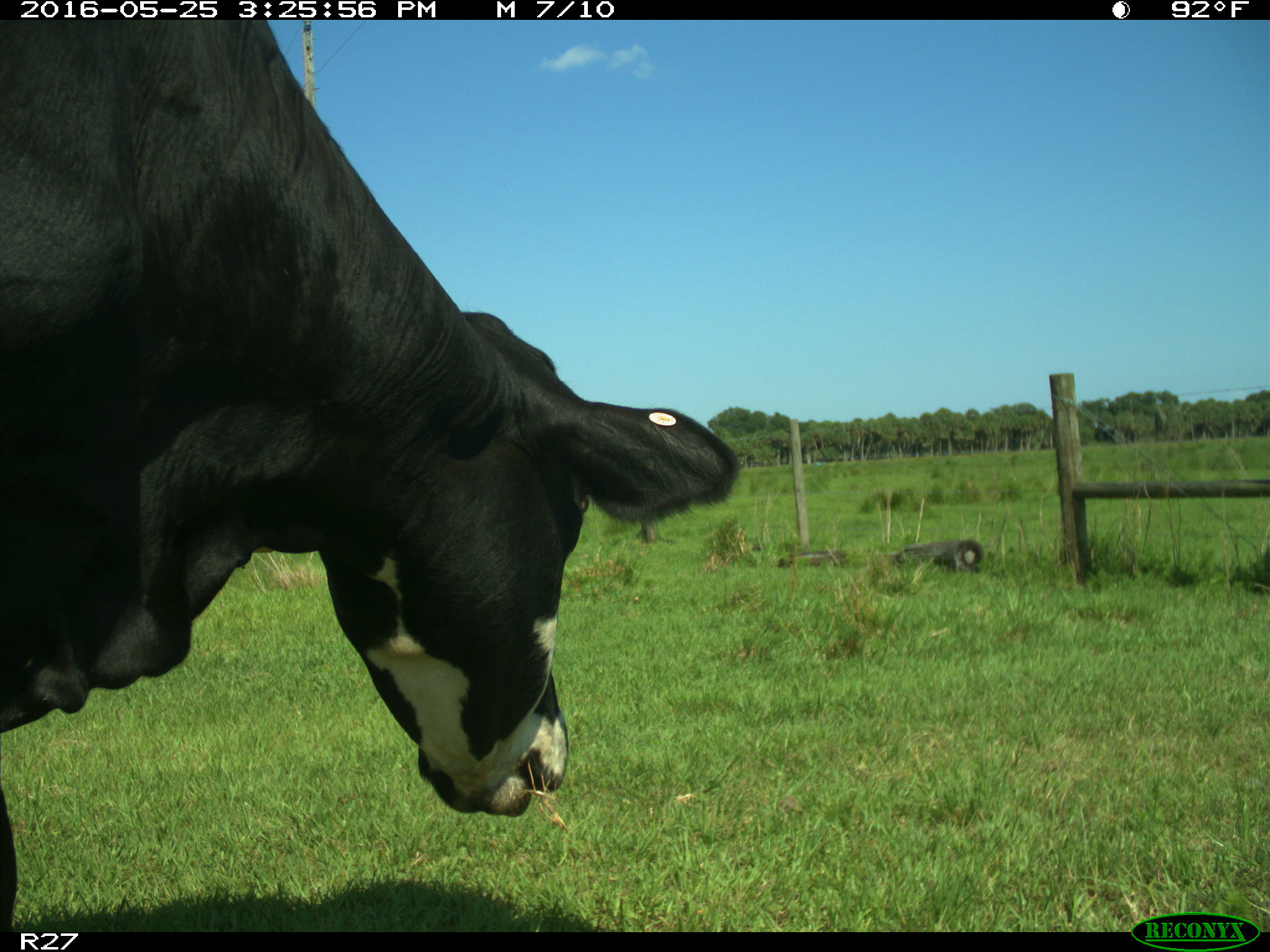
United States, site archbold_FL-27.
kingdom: Animalia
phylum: Chordata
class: Mammalia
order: Artiodactyla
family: Bovidae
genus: Bos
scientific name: Bos taurus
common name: domestic cow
Bos taurus (domestic cow).